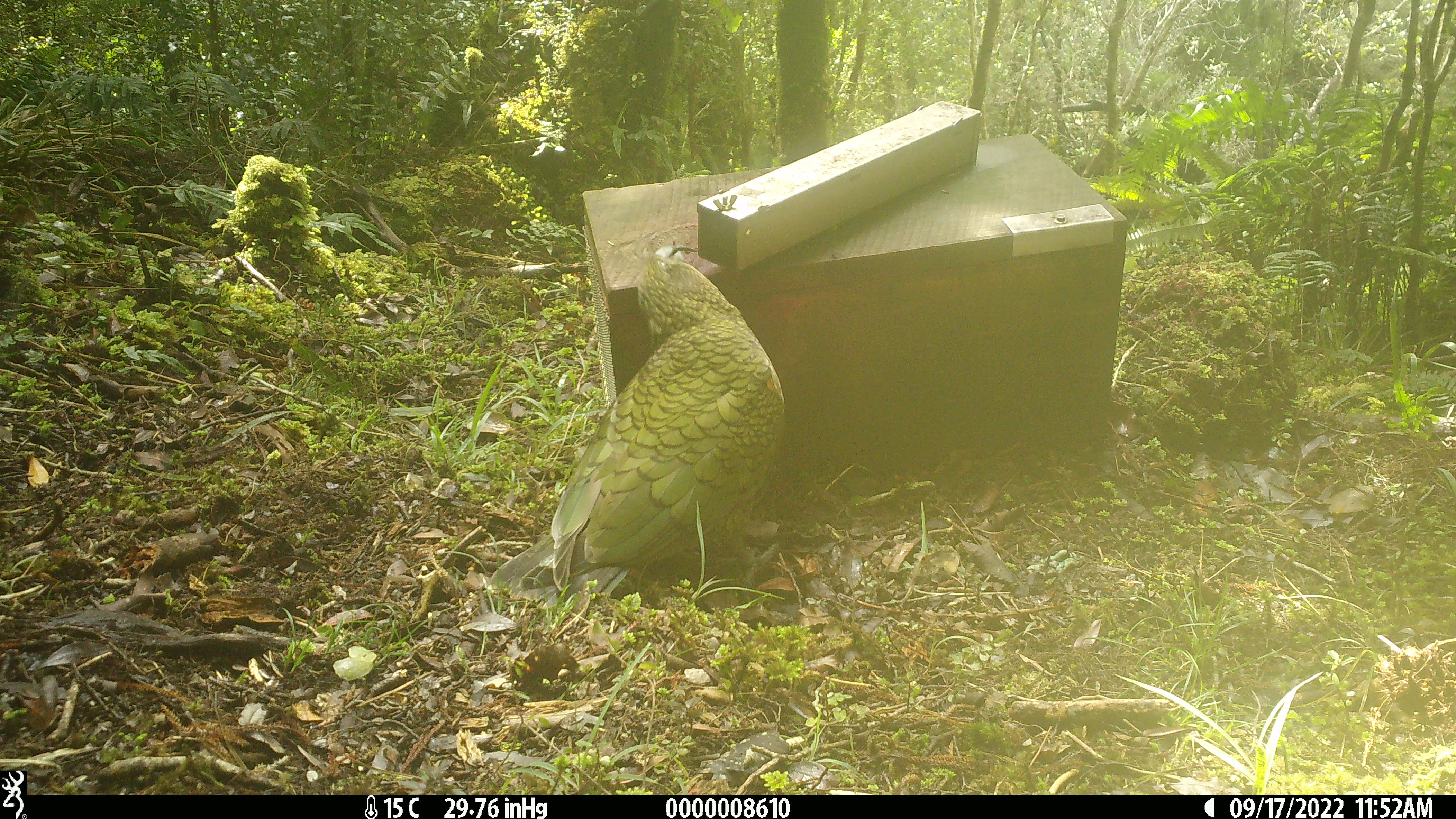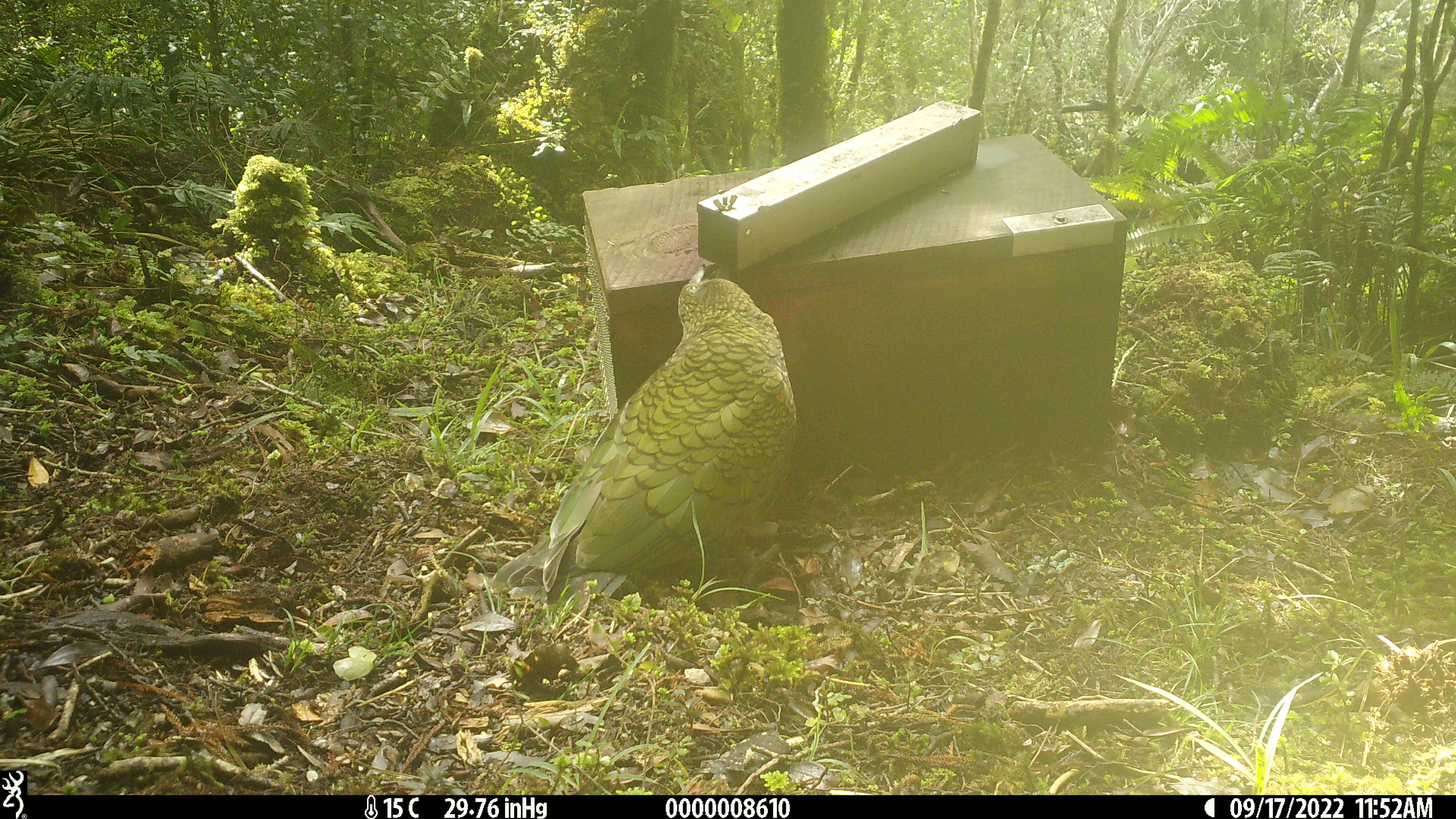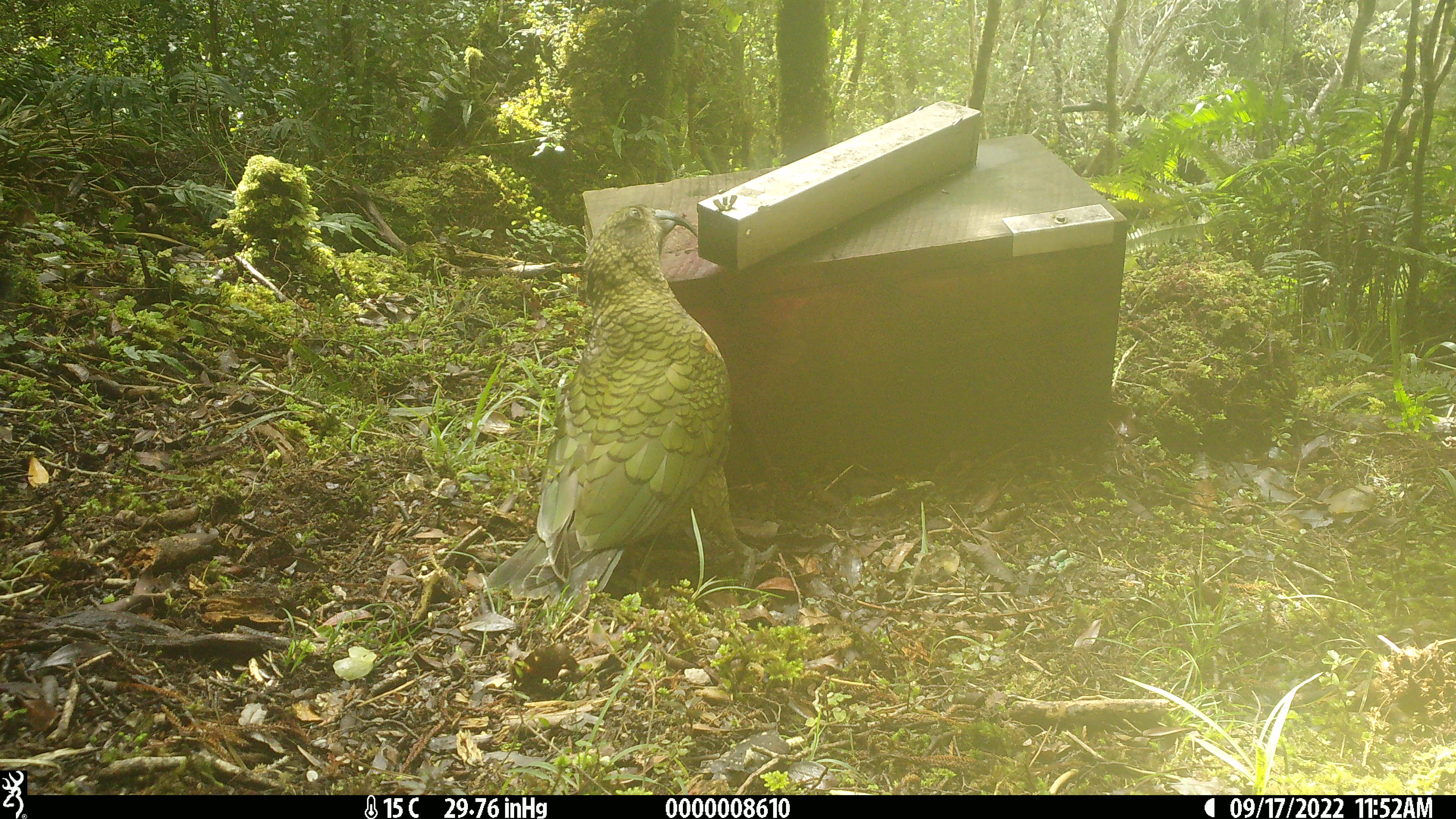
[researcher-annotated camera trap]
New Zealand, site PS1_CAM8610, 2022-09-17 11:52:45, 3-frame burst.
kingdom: Animalia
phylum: Chordata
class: Aves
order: Psittaciformes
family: Strigopidae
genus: Nestor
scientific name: Nestor notabilis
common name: kea